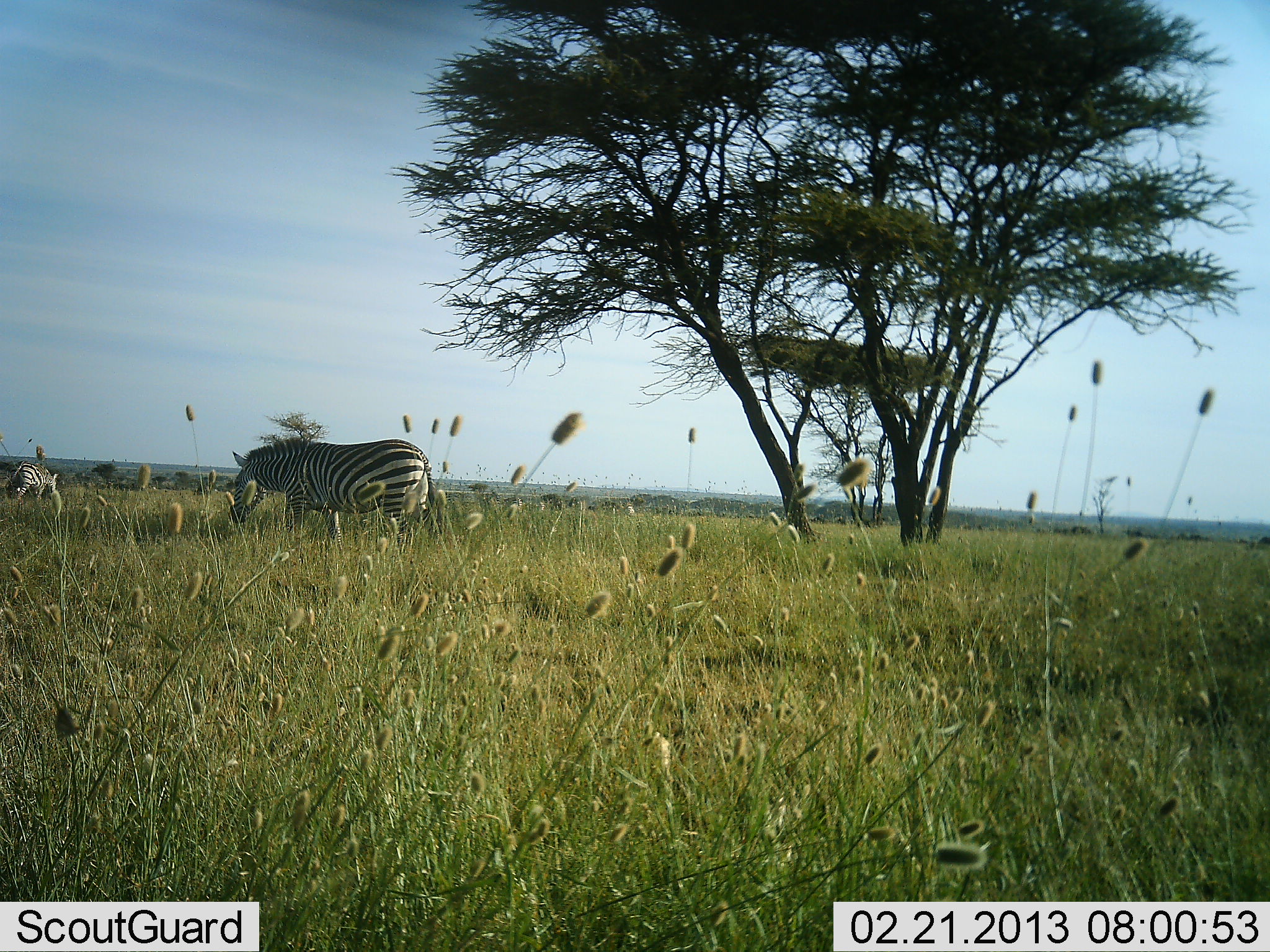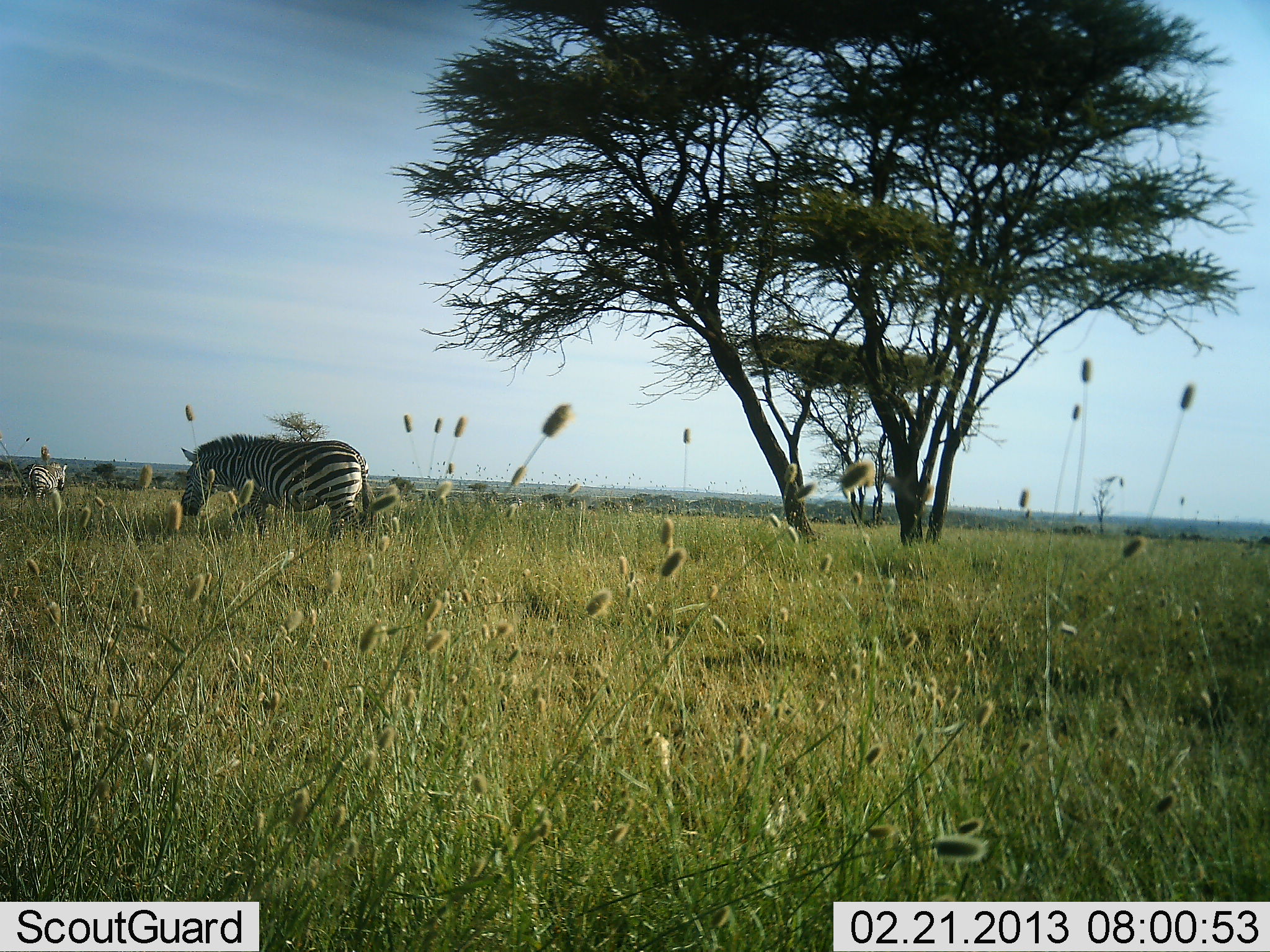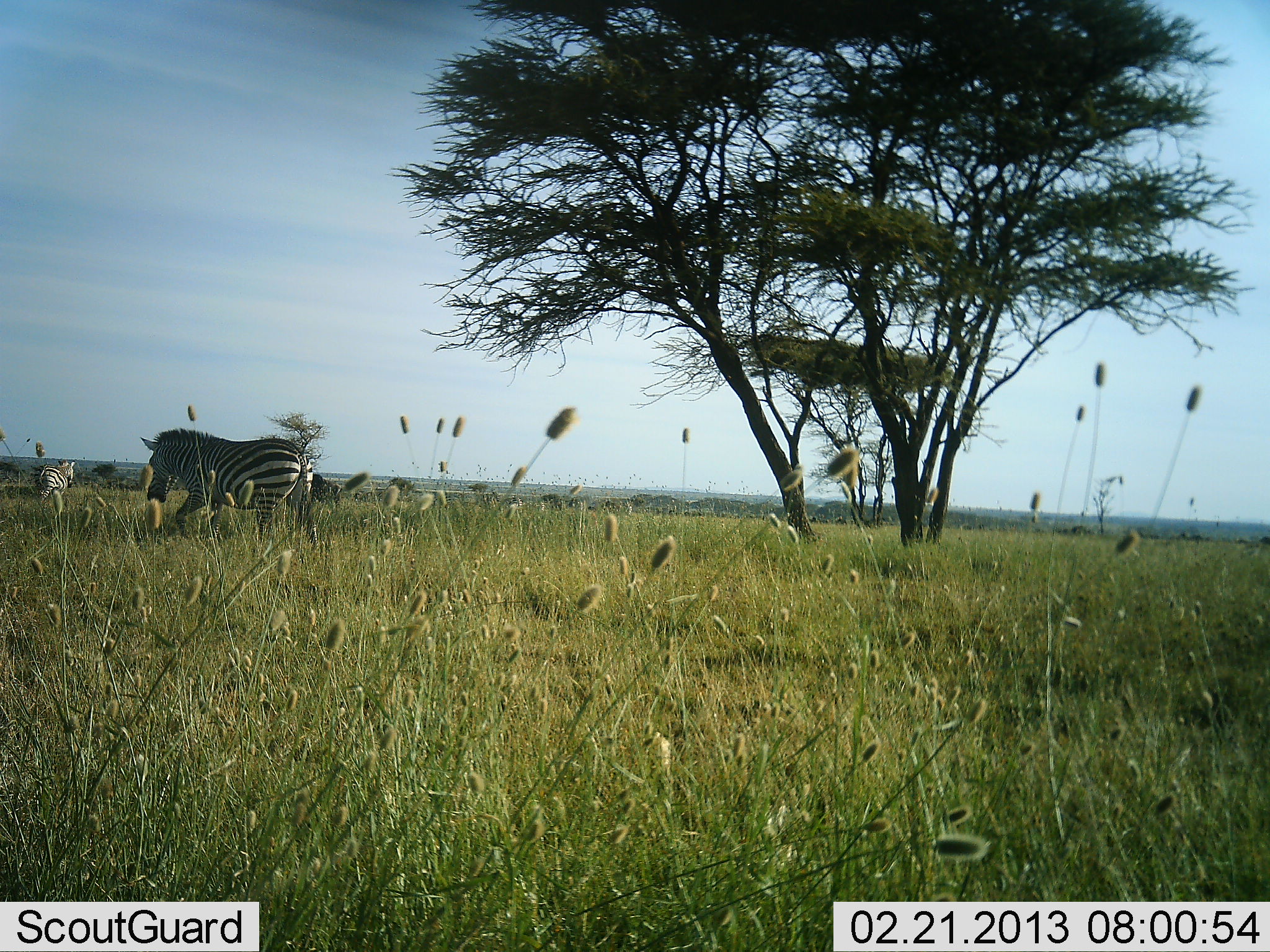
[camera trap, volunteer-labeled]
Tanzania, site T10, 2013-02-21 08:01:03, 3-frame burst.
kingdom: Animalia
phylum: Chordata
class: Mammalia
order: Perissodactyla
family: Equidae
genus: Equus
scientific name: Equus quagga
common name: plains zebra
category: zebra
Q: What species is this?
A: Zebra (plains zebra) (Equus quagga).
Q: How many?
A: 2.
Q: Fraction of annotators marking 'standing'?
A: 0%.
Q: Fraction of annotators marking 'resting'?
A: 0%.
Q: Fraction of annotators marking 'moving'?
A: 96%.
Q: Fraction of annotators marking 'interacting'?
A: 0%.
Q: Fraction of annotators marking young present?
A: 4%.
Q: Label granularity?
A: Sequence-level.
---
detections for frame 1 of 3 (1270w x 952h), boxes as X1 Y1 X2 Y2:
animal: 229 435 447 565; 4 459 61 502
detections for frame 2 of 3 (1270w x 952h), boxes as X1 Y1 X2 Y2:
animal: 172 435 372 549; 18 456 70 508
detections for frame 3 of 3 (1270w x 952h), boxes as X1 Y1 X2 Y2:
animal: 139 425 321 551; 36 456 76 508